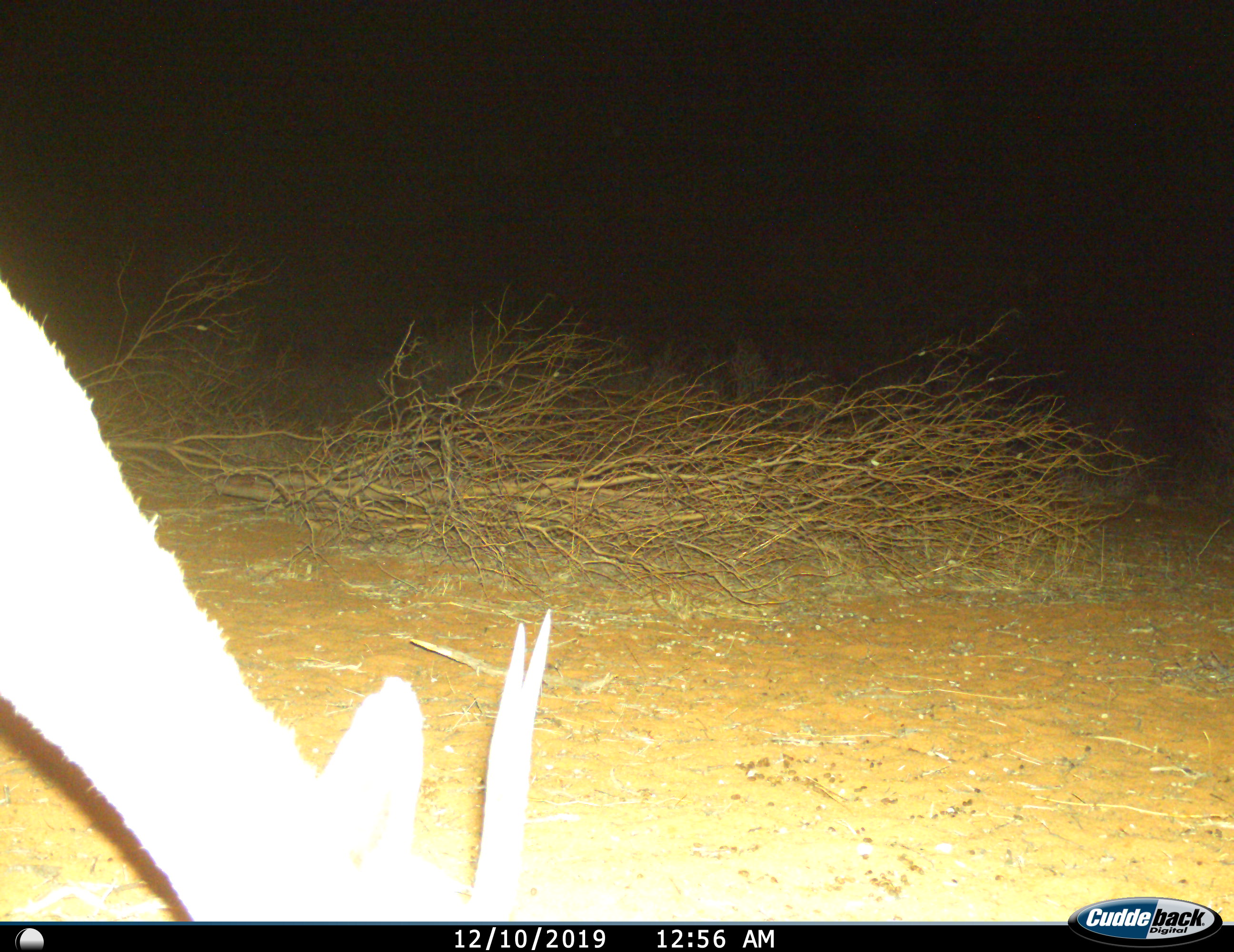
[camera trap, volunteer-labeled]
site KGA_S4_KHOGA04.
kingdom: Animalia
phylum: Chordata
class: Mammalia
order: Artiodactyla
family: Bovidae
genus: Antidorcas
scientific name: Antidorcas marsupialis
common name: springbok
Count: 1.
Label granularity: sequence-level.